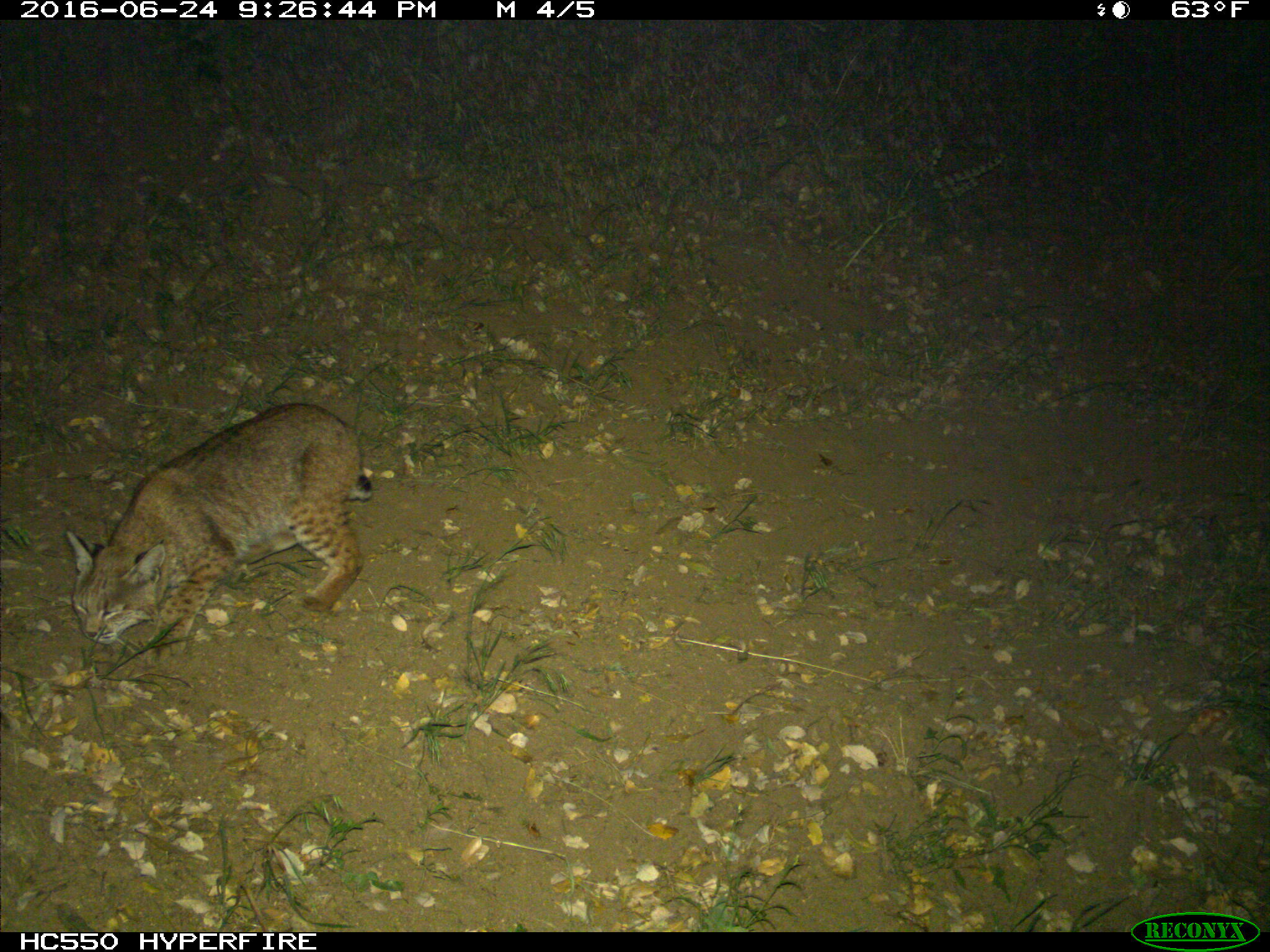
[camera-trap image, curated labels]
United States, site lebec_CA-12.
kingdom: Animalia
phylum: Chordata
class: Mammalia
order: Carnivora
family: Felidae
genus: Lynx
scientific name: Lynx rufus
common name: bobcat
Lynx rufus (bobcat).